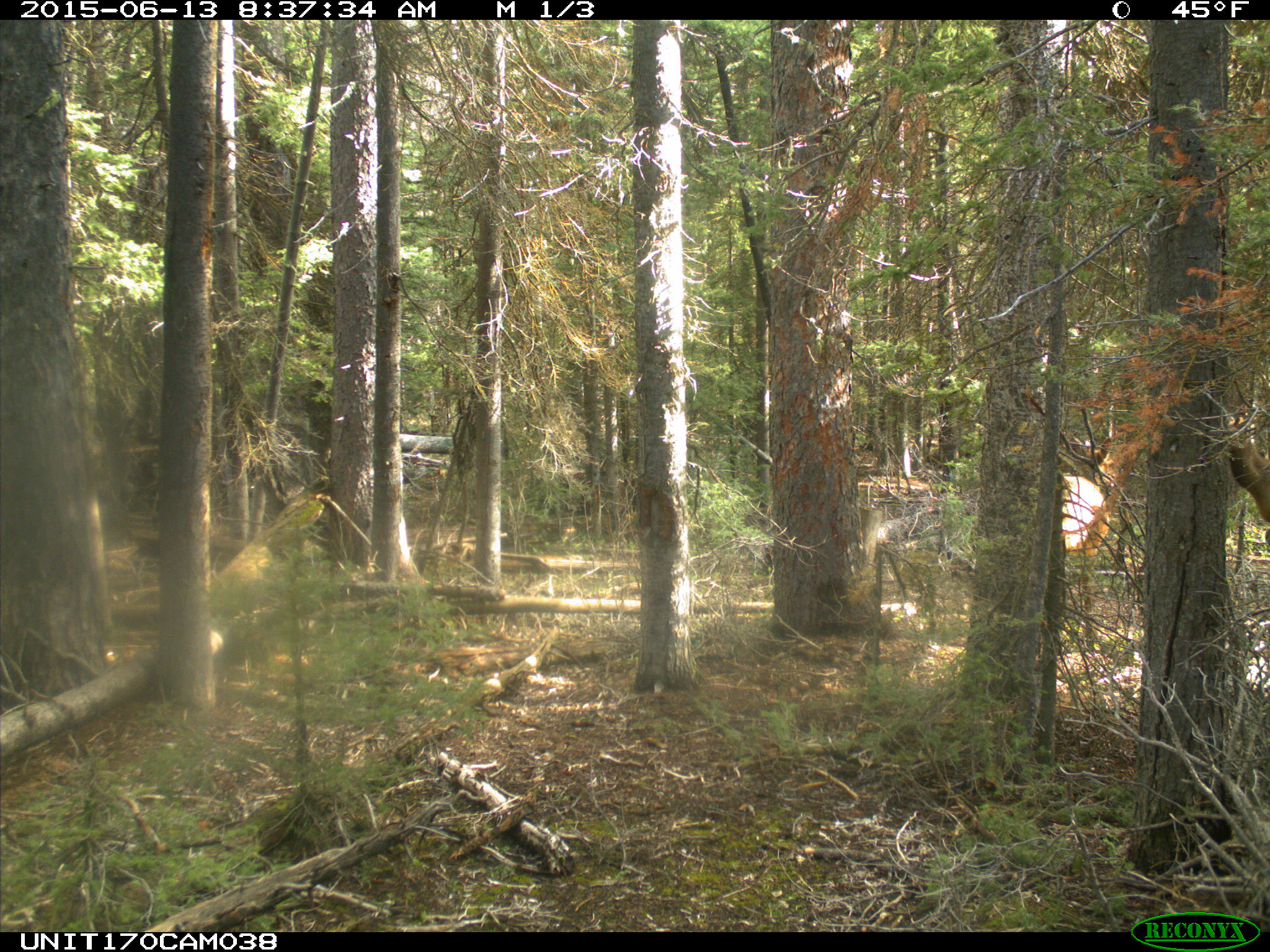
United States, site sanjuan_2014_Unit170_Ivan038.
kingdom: Animalia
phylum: Chordata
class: Mammalia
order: Artiodactyla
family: Cervidae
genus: Cervus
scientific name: Cervus elaphus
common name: red deer